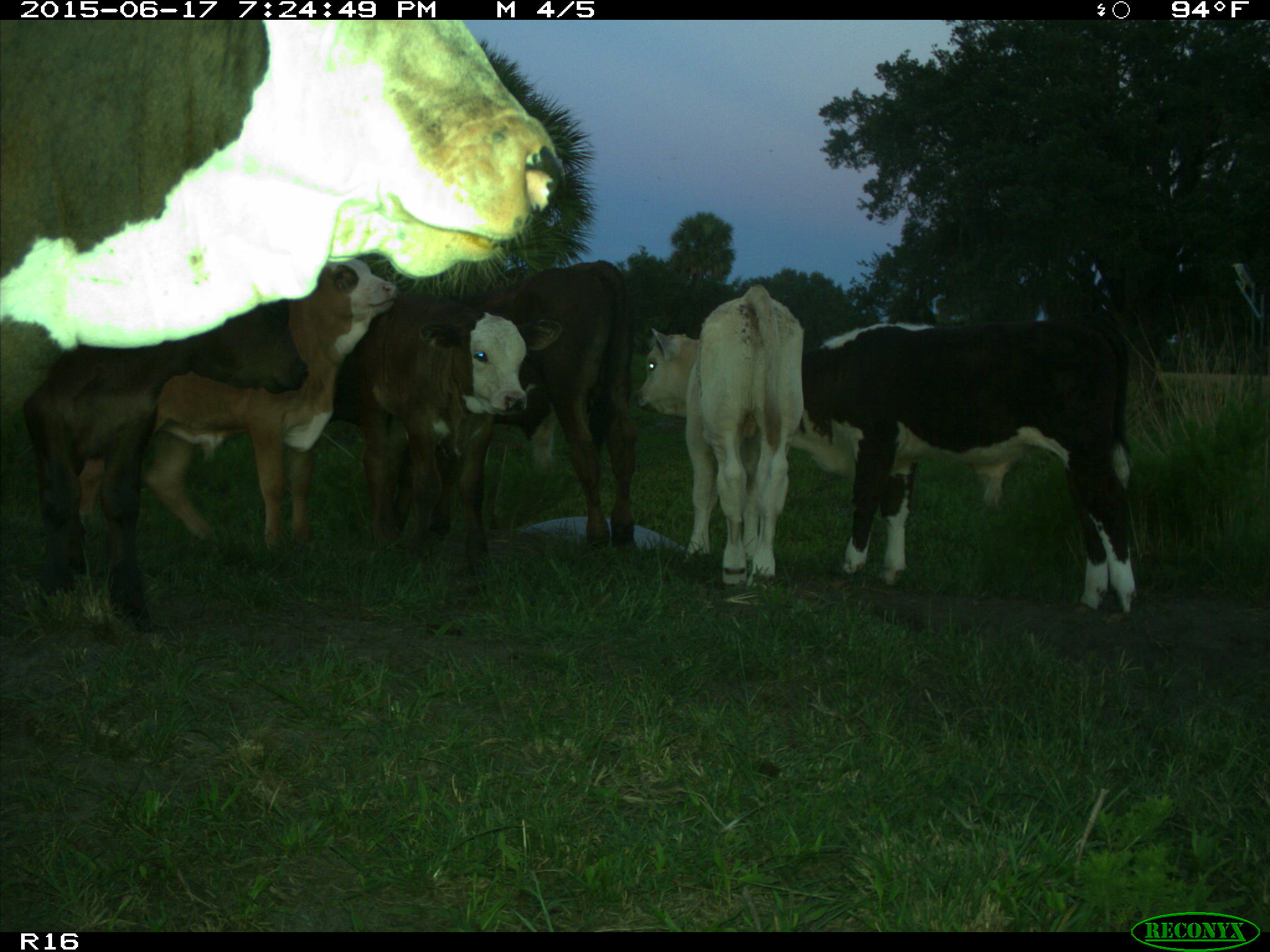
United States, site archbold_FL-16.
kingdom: Animalia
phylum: Chordata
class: Mammalia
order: Artiodactyla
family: Bovidae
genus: Bos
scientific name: Bos taurus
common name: domestic cow